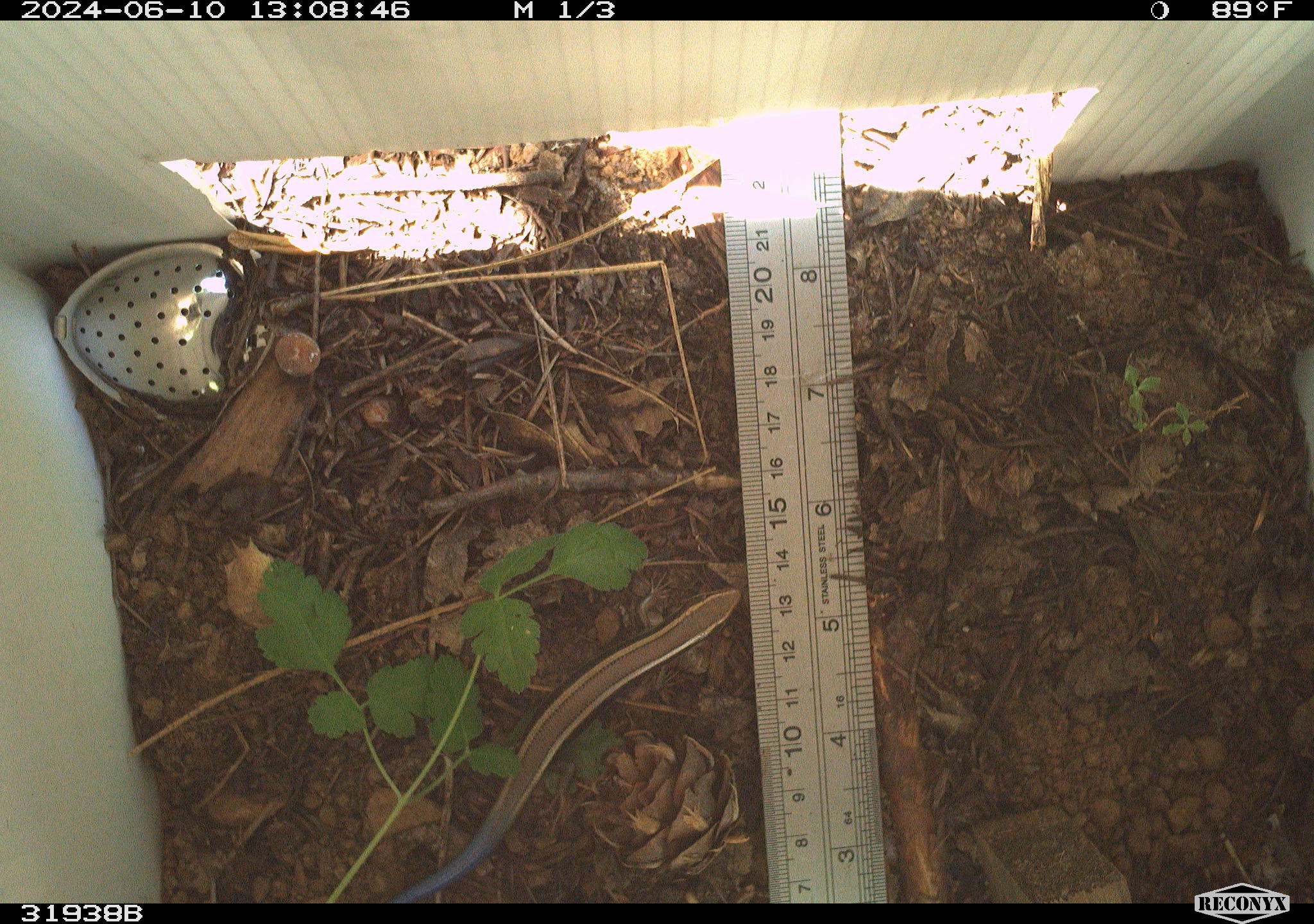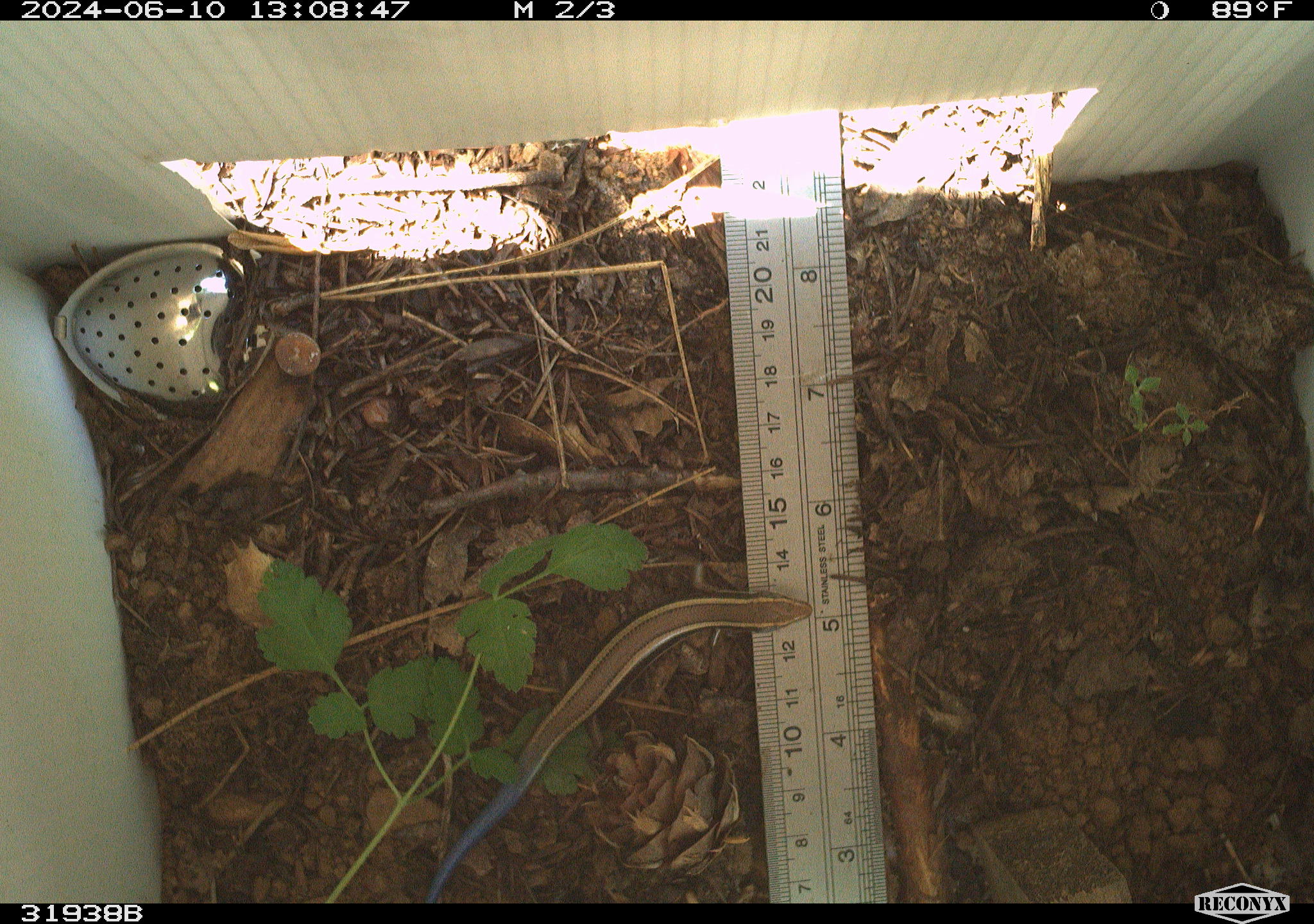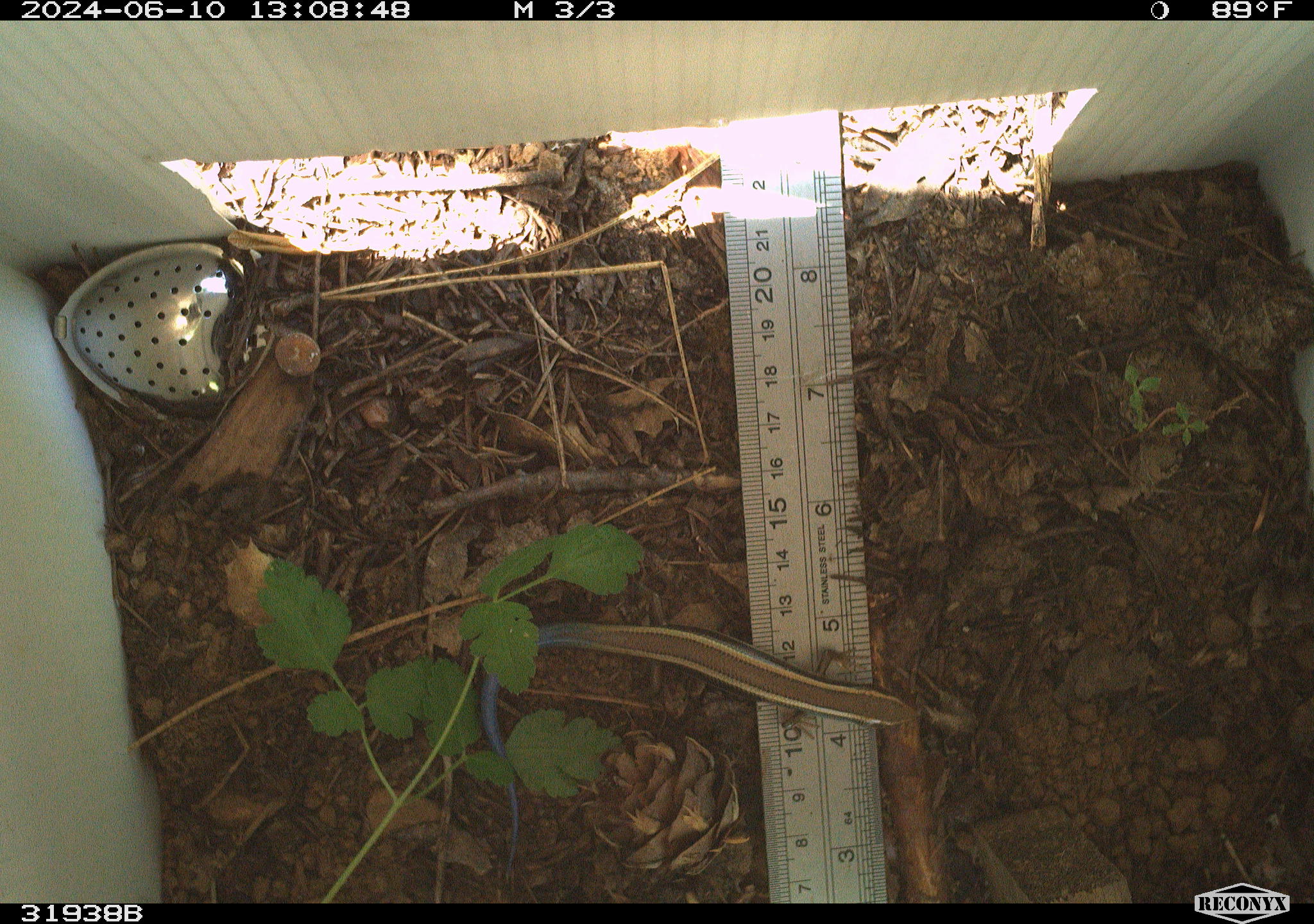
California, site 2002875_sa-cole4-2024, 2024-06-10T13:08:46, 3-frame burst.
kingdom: Animalia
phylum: Chordata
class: Reptilia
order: Squamata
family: Scincidae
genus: Plestiodon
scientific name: Plestiodon skiltonianus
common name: western skink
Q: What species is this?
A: Western skink (Plestiodon skiltonianus).